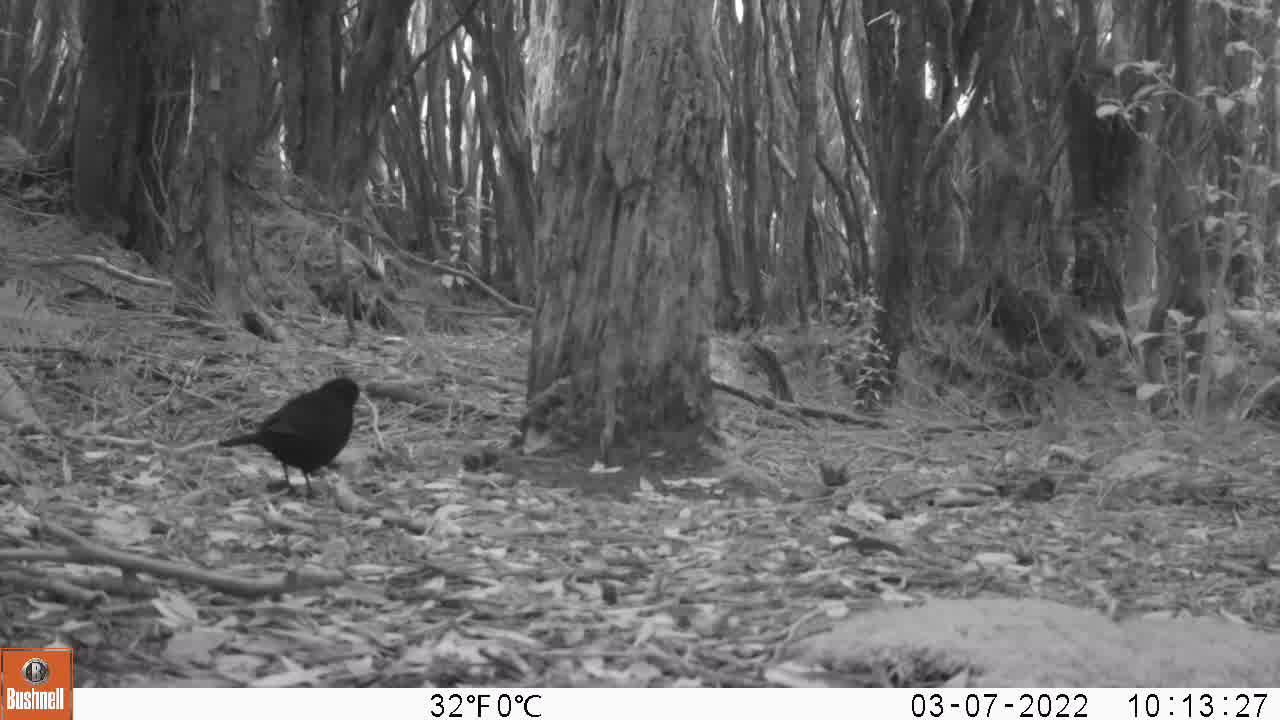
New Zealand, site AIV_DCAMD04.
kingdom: Animalia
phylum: Chordata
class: Aves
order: Passeriformes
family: Turdidae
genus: Turdus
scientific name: Turdus merula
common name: eurasian blackbird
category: blackbird